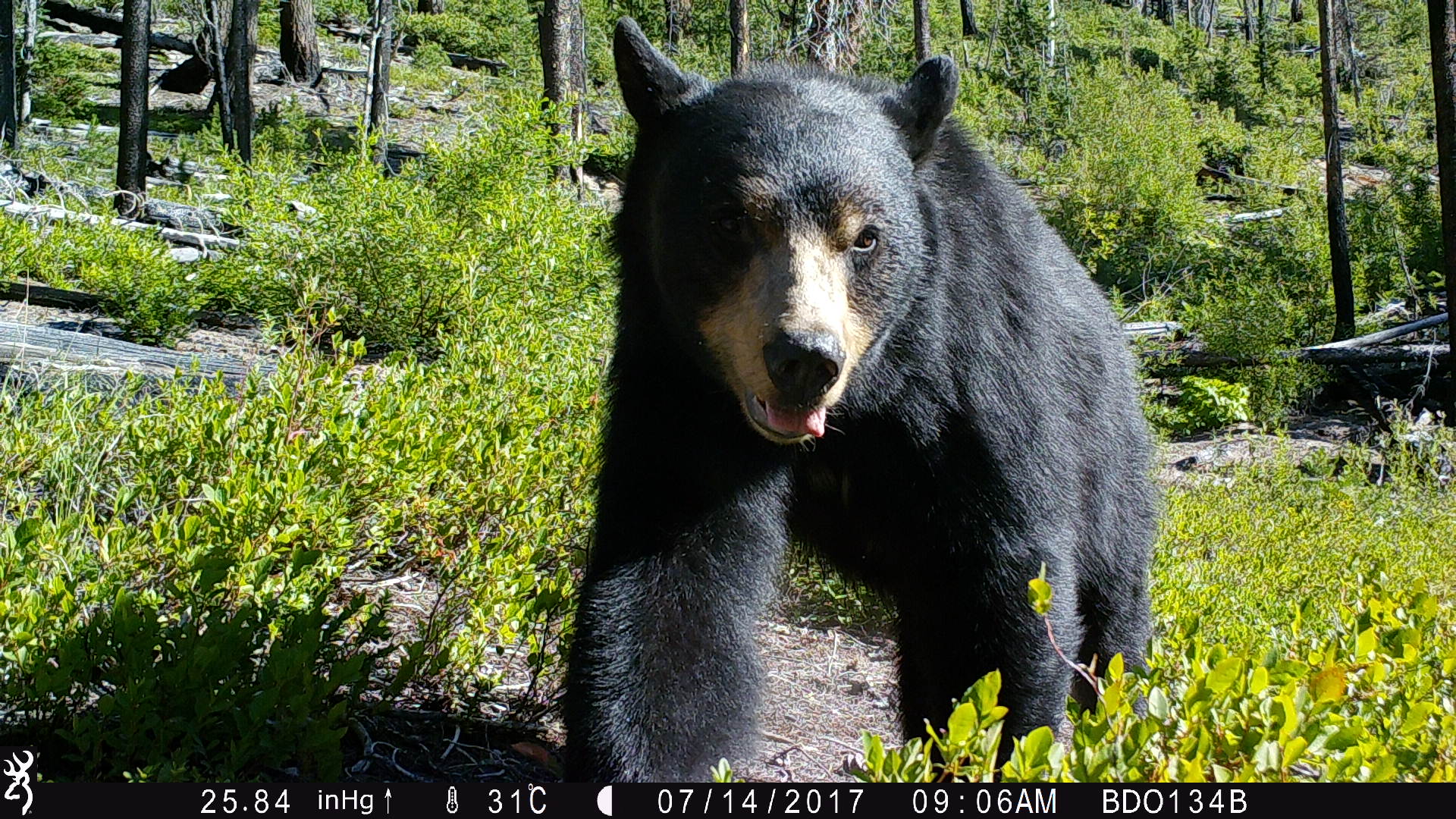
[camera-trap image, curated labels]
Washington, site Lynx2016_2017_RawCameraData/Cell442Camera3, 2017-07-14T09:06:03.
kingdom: Animalia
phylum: Chordata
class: Mammalia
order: Carnivora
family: Ursidae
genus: Ursus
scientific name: Ursus americanus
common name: american black bear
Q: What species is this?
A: Ursus americanus (american black bear).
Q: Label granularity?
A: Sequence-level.